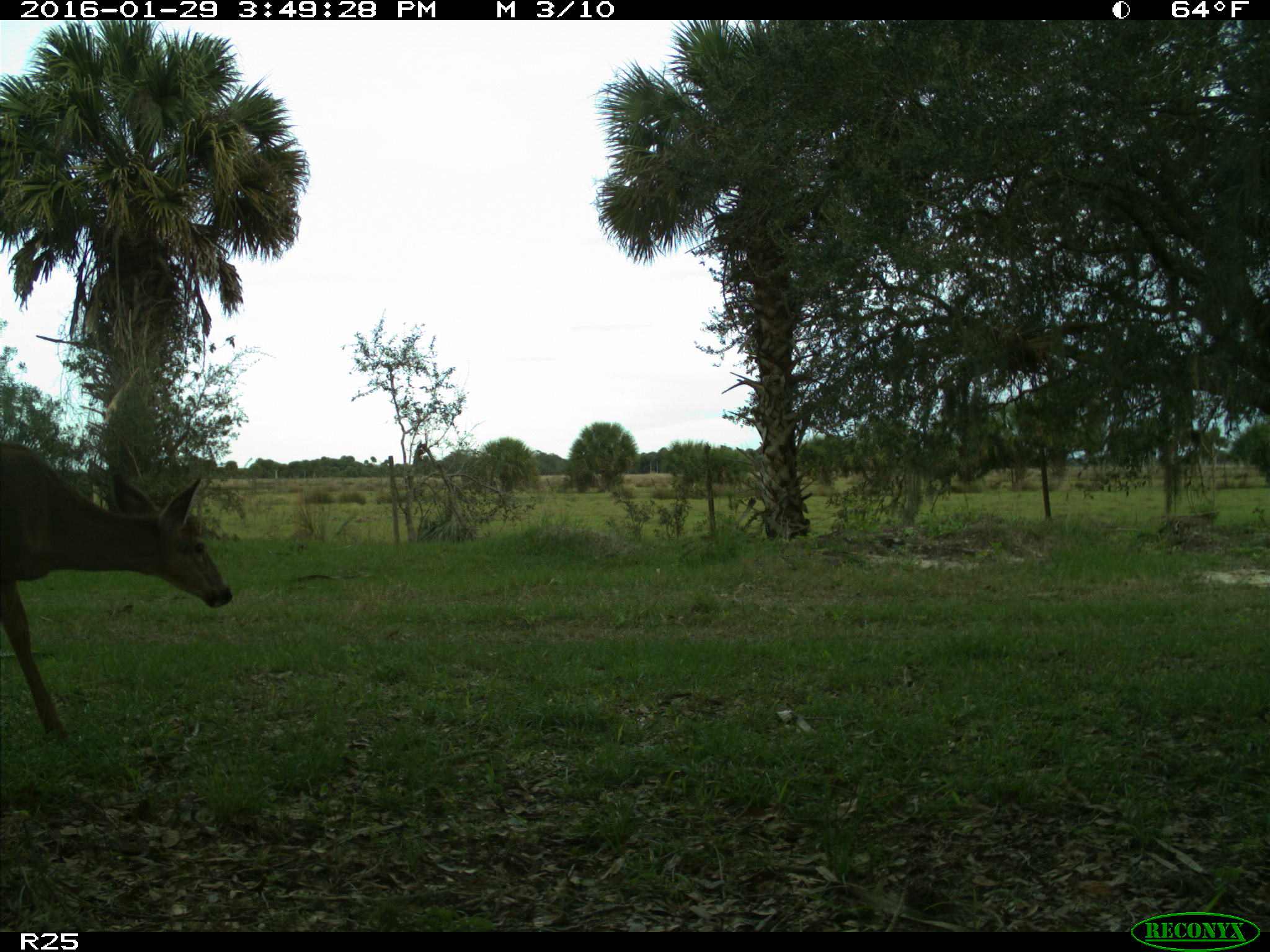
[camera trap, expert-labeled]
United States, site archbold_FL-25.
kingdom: Animalia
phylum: Chordata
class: Mammalia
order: Artiodactyla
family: Cervidae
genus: Odocoileus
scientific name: Odocoileus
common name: deer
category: unidentified deer